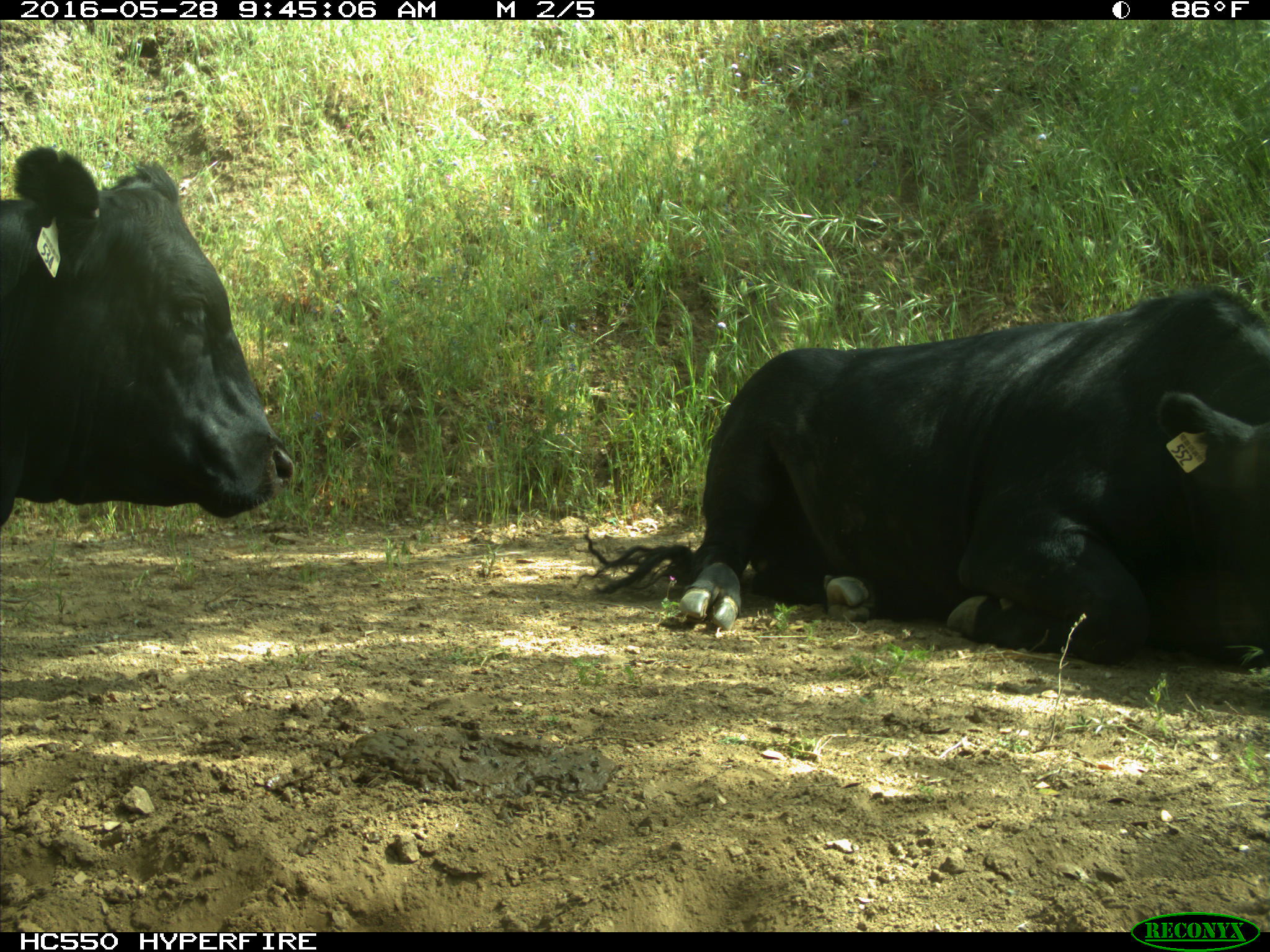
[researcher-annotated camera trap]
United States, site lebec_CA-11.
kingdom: Animalia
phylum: Chordata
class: Mammalia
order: Artiodactyla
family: Bovidae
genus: Bos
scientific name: Bos taurus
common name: domestic cow